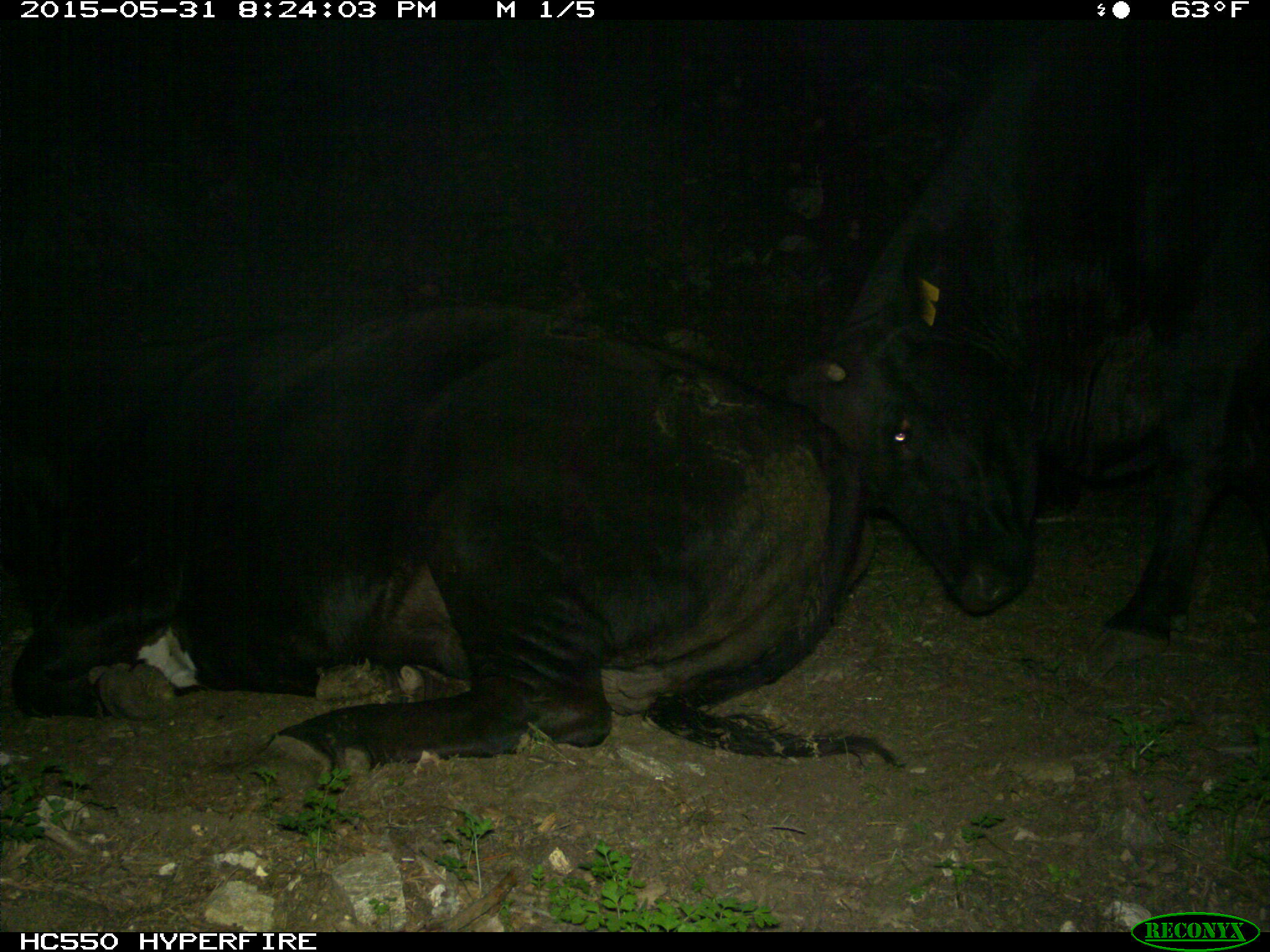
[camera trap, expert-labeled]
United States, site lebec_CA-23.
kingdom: Animalia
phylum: Chordata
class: Mammalia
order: Artiodactyla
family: Bovidae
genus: Bos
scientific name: Bos taurus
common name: domestic cow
Bos taurus (domestic cow).